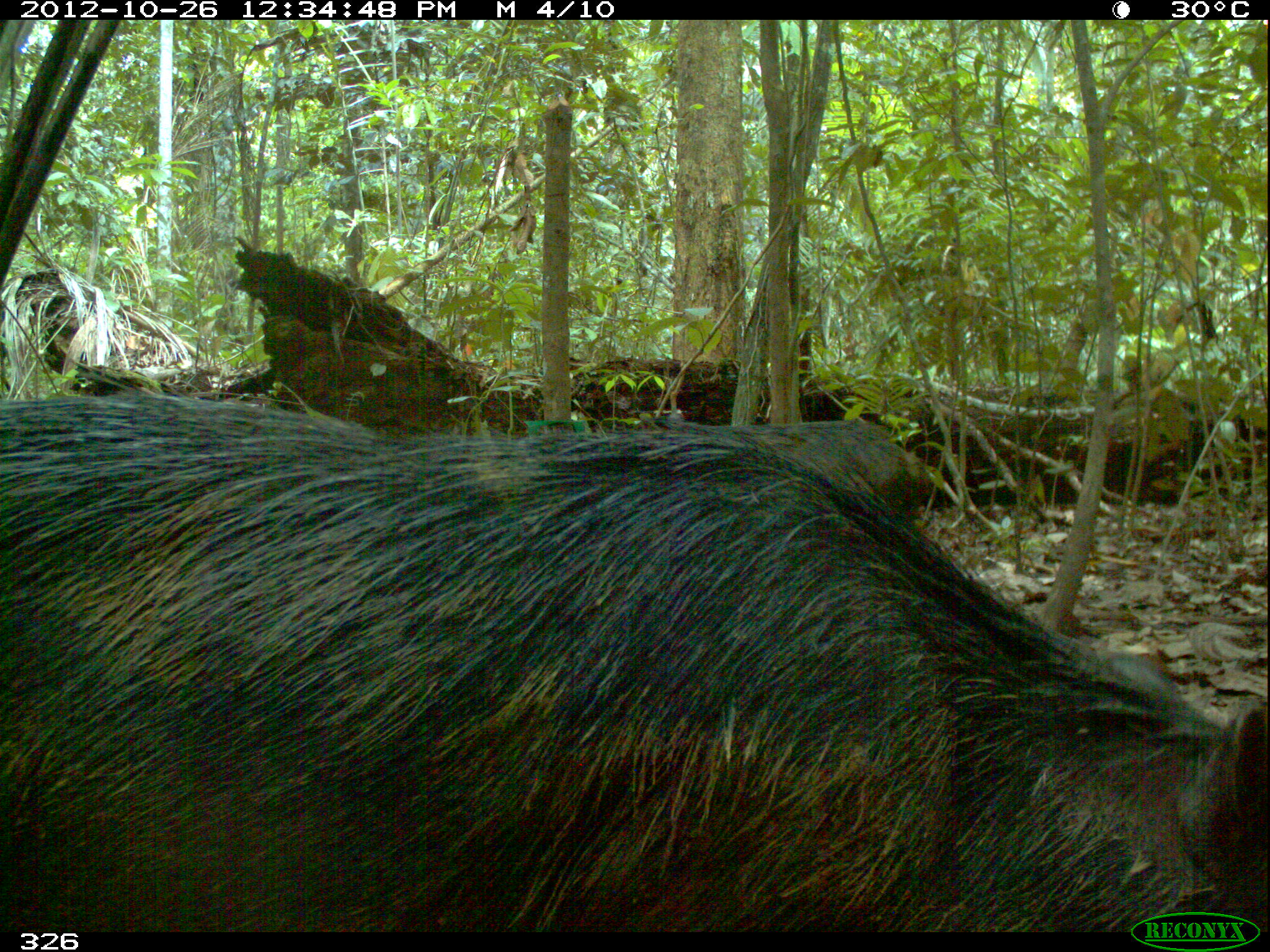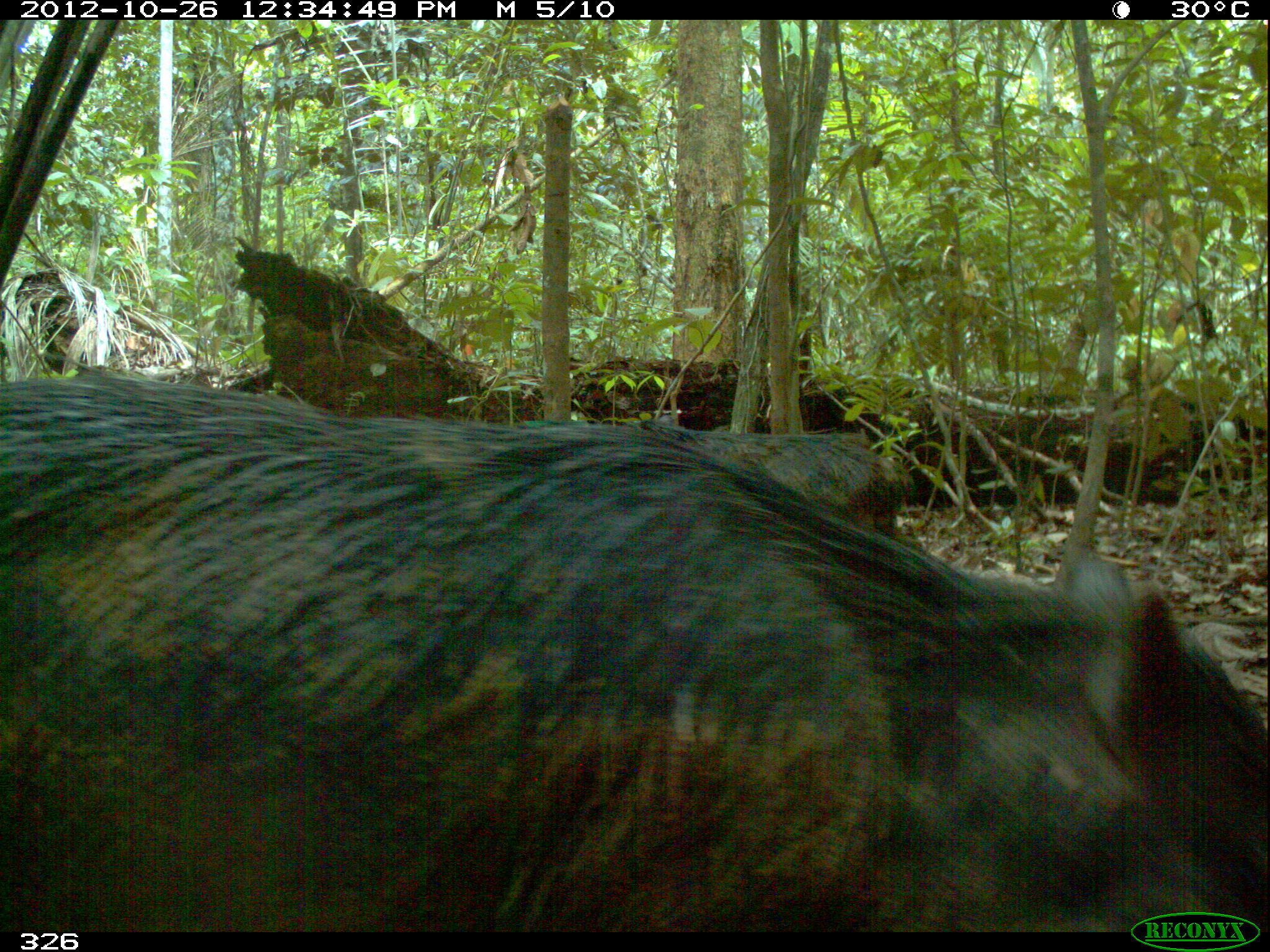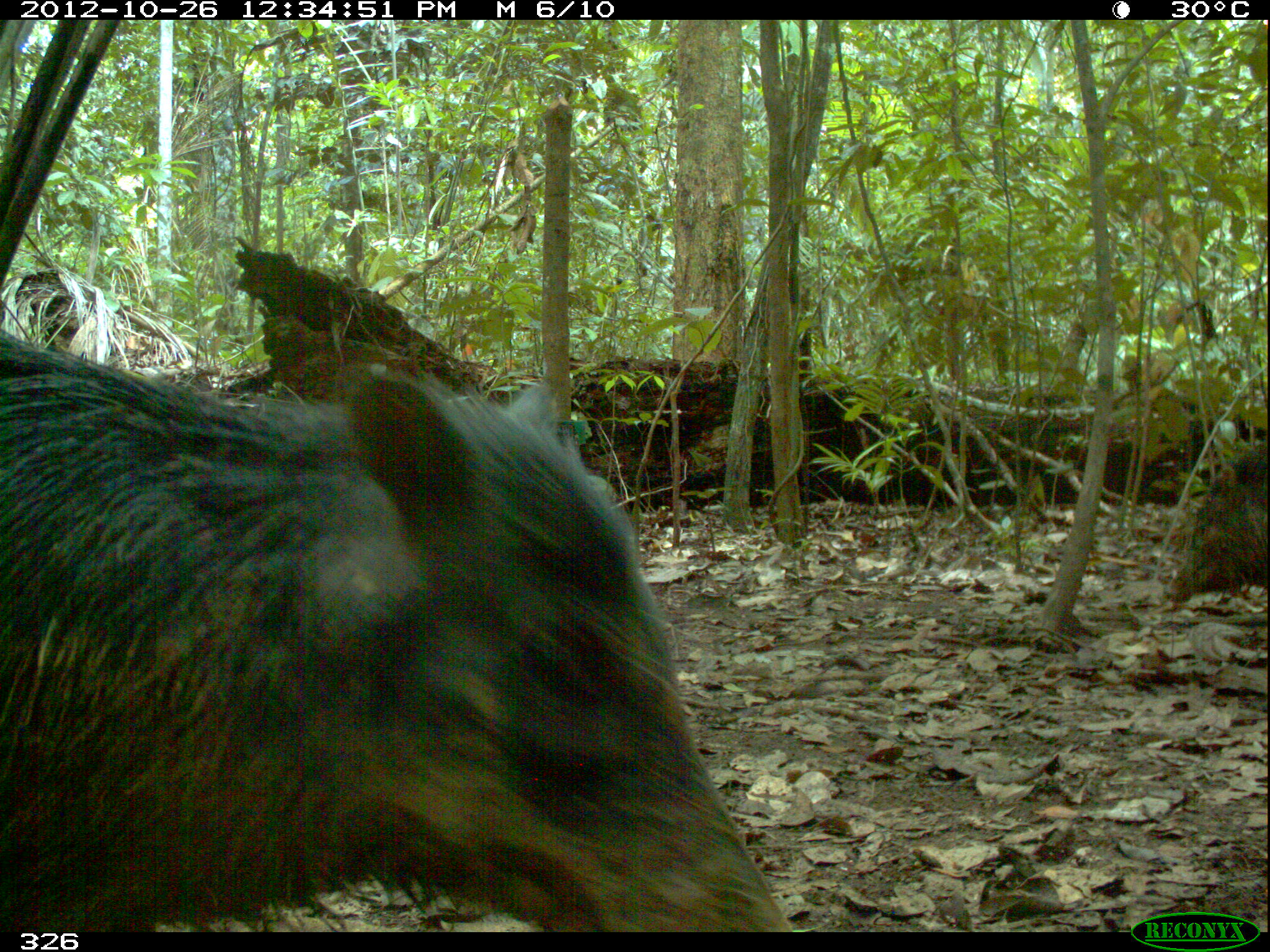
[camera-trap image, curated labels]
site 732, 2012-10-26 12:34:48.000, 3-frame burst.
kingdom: Animalia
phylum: Chordata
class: Mammalia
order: Artiodactyla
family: Tayassuidae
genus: Tayassu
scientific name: Tayassu pecari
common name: white-lipped peccary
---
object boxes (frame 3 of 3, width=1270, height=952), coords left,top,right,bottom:
tayassu pecari: 1,328,795,932; 1166,464,1266,603